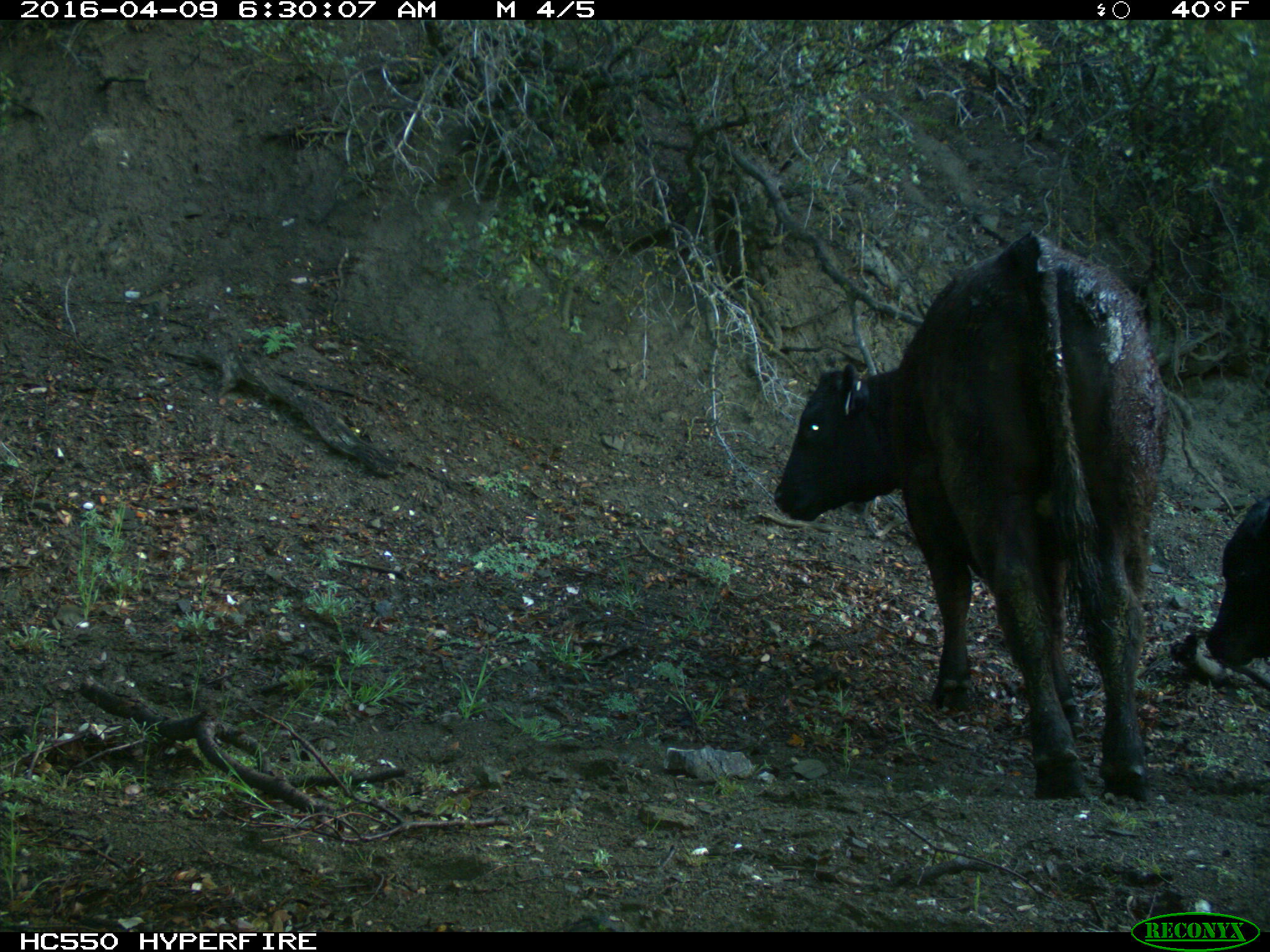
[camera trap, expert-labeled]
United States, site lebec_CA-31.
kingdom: Animalia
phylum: Chordata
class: Mammalia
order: Artiodactyla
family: Bovidae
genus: Bos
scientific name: Bos taurus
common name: domestic cow